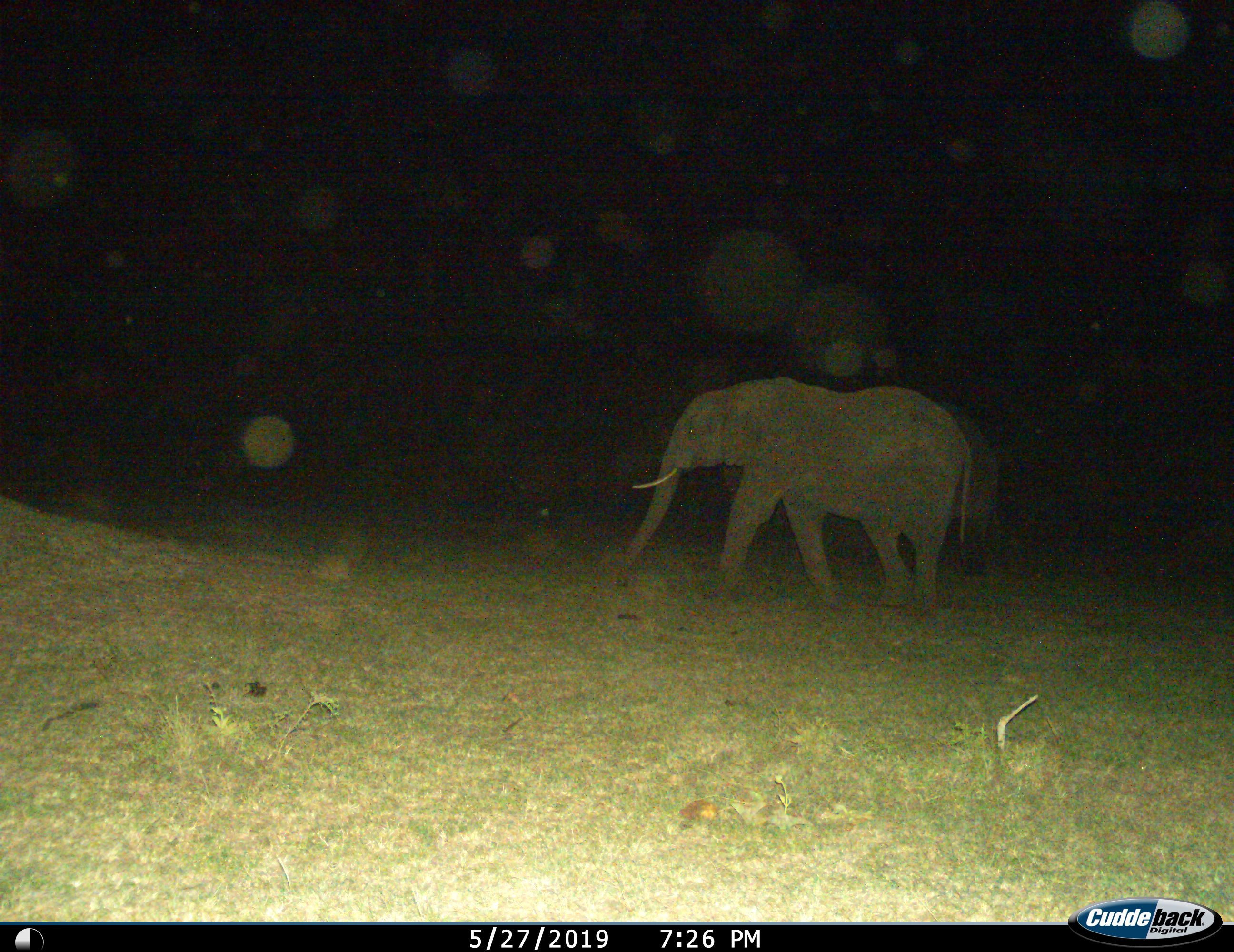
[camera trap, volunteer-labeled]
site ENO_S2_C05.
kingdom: Animalia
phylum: Chordata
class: Mammalia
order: Proboscidea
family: Elephantidae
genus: Loxodonta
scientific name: Loxodonta africana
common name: african bush elephant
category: elephant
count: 1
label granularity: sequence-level